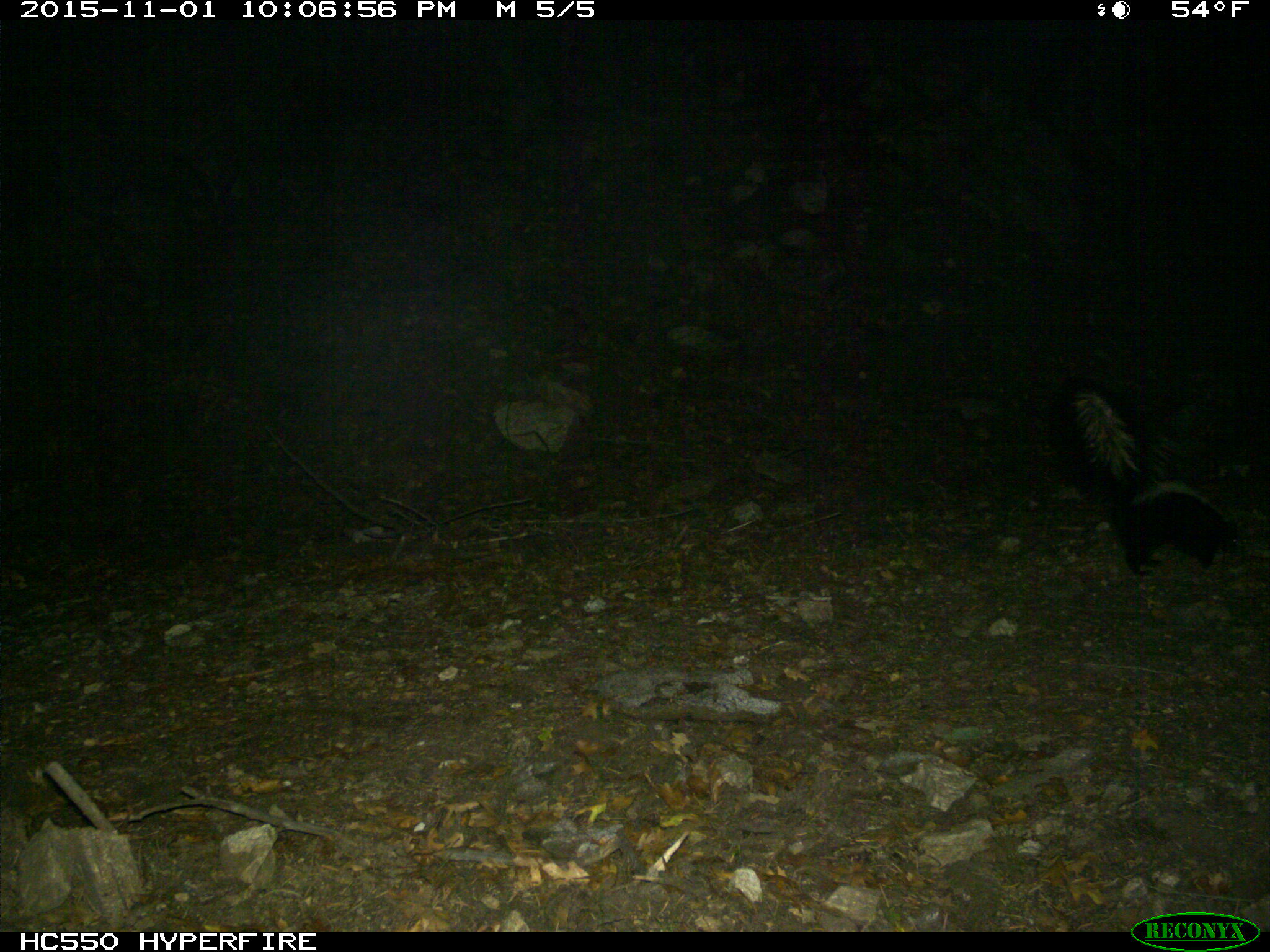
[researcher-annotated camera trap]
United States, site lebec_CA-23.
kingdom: Animalia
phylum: Chordata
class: Mammalia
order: Carnivora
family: Mephitidae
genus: Mephitis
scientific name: Mephitis mephitis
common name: striped skunk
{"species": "Mephitis mephitis (striped skunk)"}